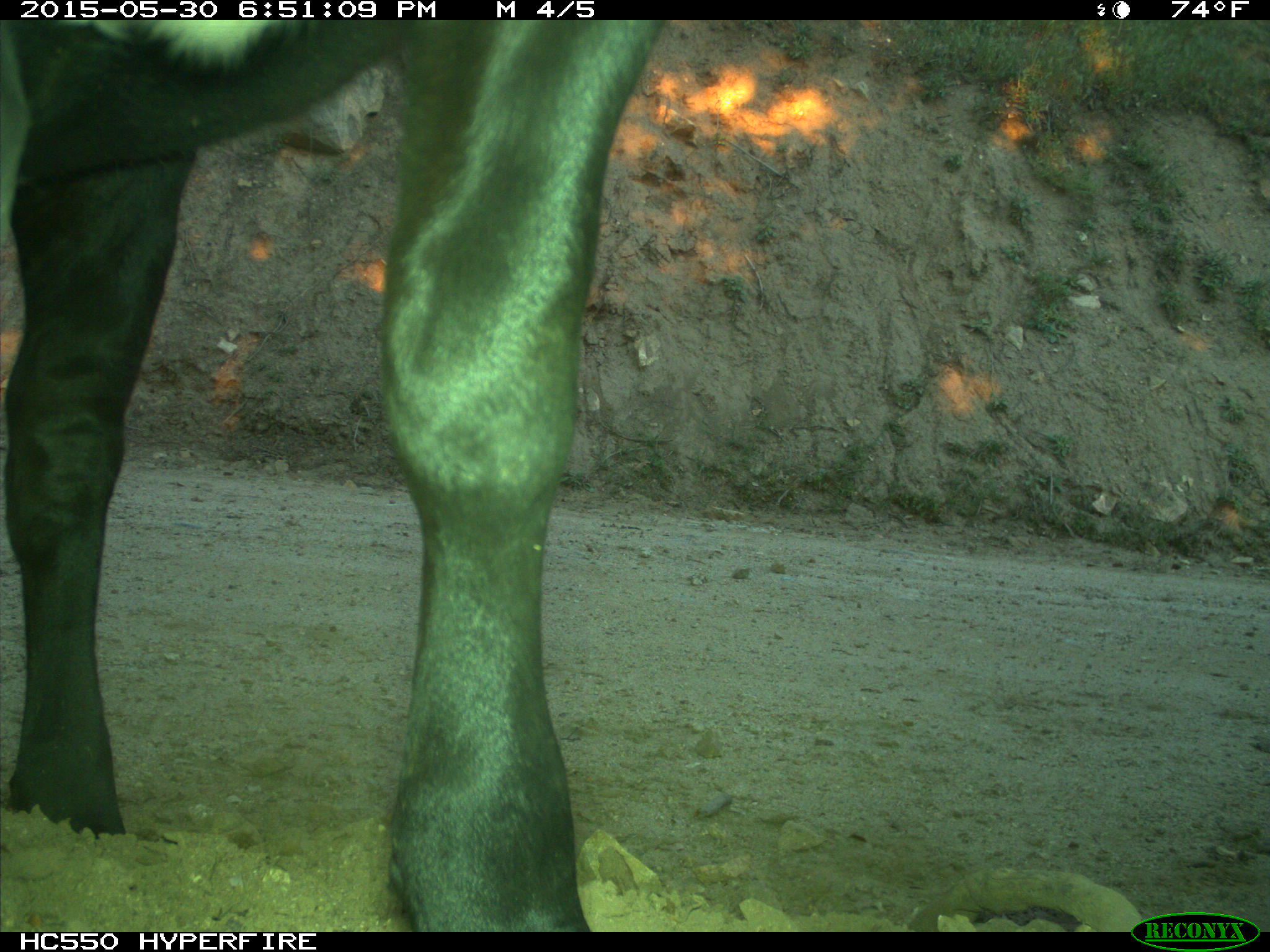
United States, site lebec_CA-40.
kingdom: Animalia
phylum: Chordata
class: Mammalia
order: Artiodactyla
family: Bovidae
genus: Bos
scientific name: Bos taurus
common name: domestic cow